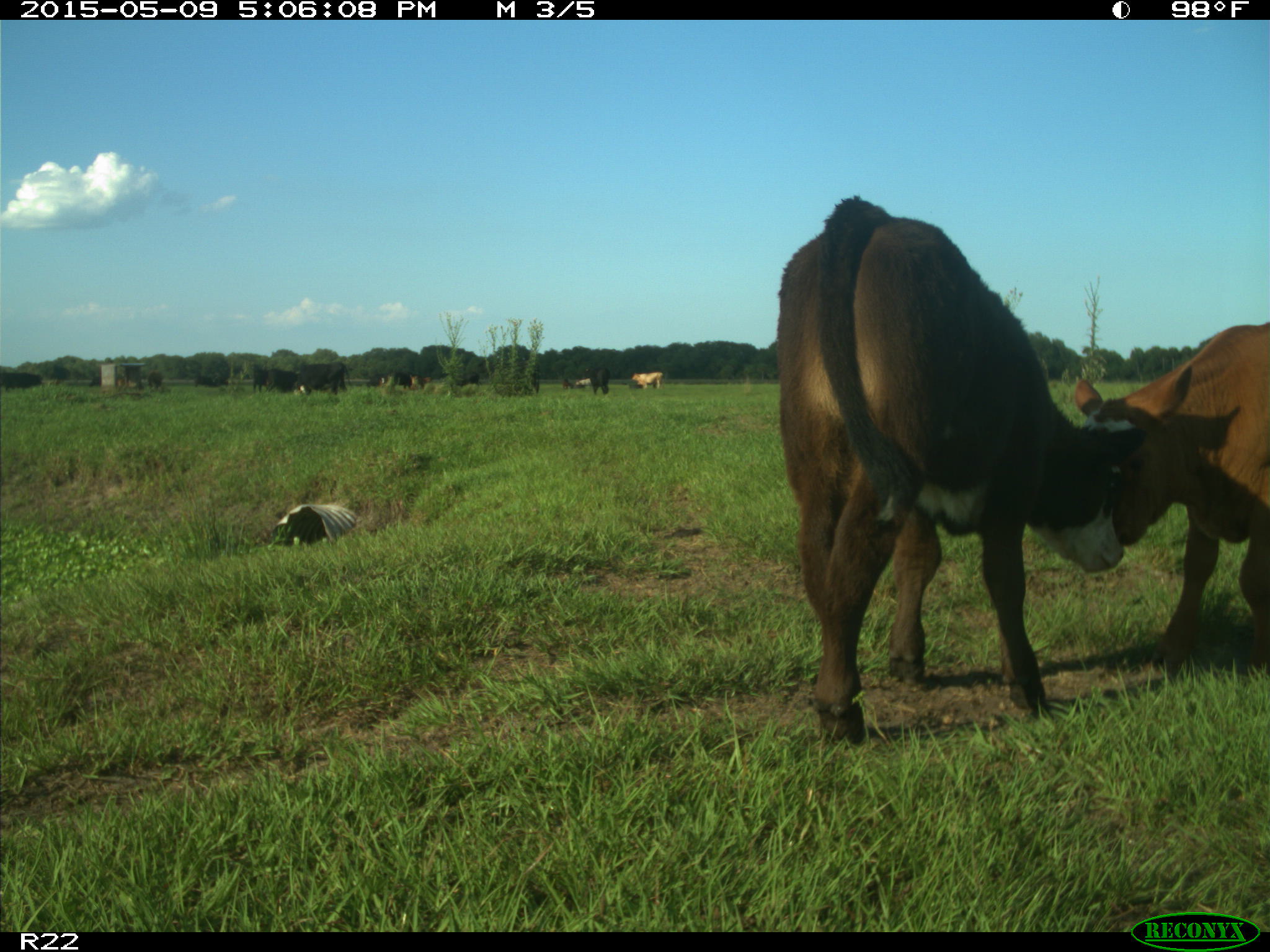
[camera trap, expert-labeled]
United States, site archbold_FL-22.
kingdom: Animalia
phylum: Chordata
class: Mammalia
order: Artiodactyla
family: Bovidae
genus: Bos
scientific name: Bos taurus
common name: domestic cow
Bos taurus (domestic cow).